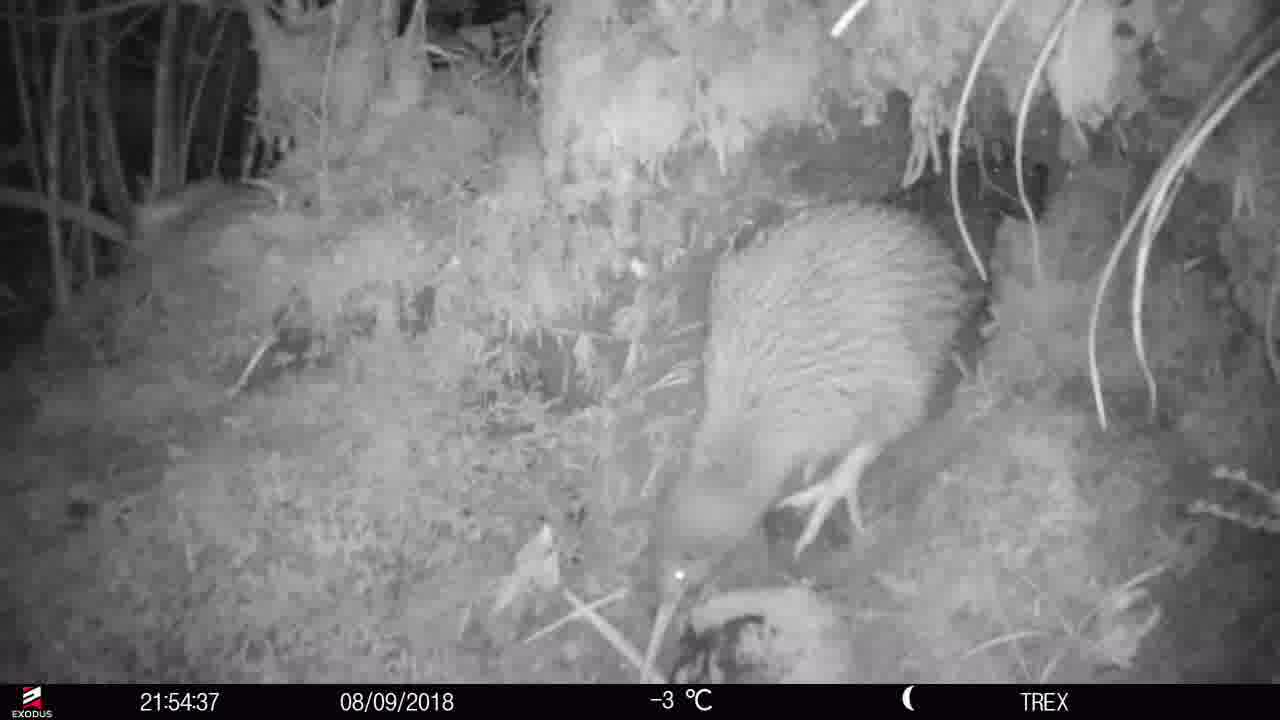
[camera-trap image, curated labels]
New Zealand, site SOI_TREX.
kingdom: Animalia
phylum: Chordata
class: Aves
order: Apterygiformes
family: Apterygidae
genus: Apteryx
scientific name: Apteryx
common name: kiwi